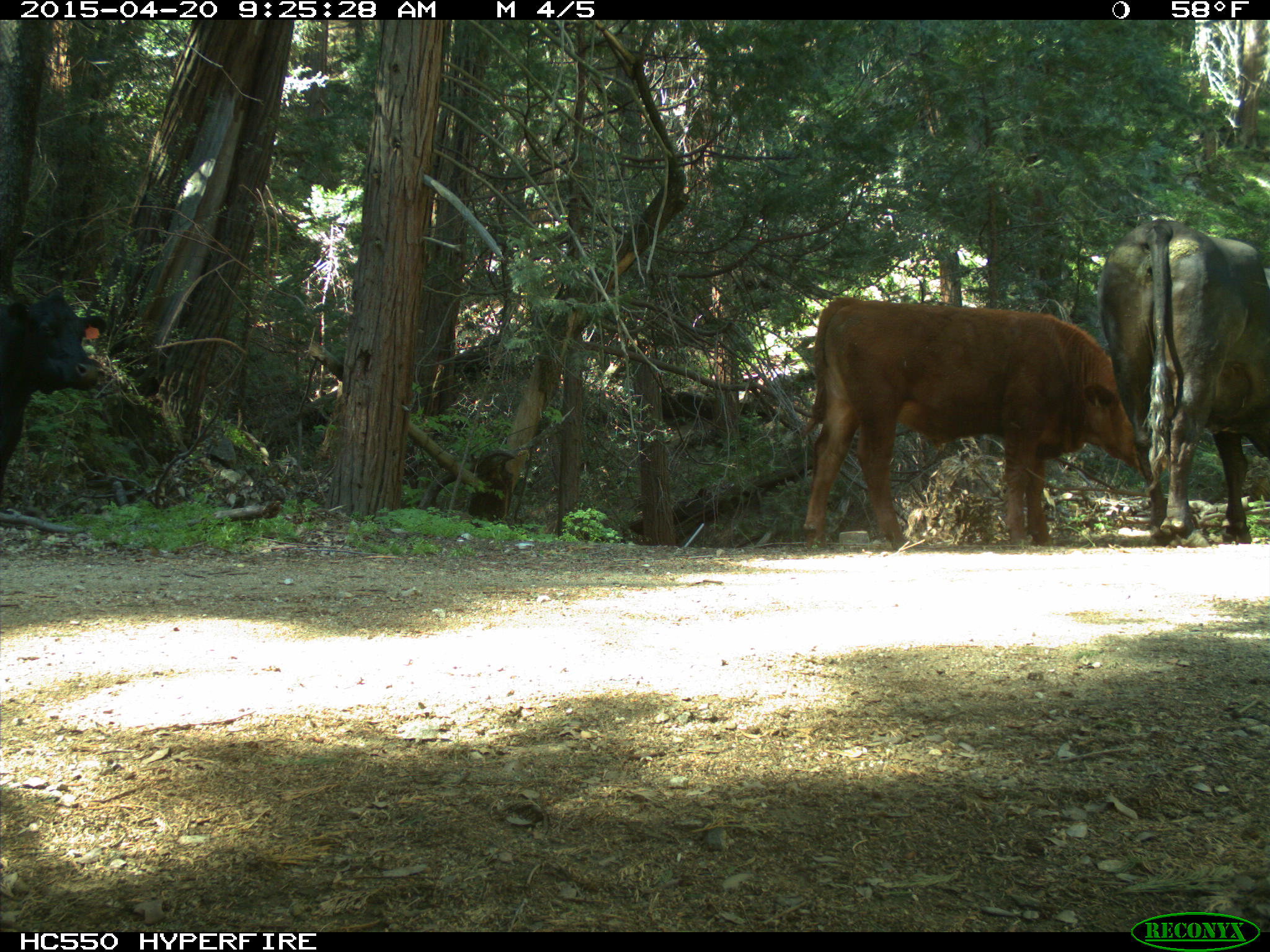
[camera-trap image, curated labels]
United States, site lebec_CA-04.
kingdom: Animalia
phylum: Chordata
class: Mammalia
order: Artiodactyla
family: Bovidae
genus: Bos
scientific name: Bos taurus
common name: domestic cow